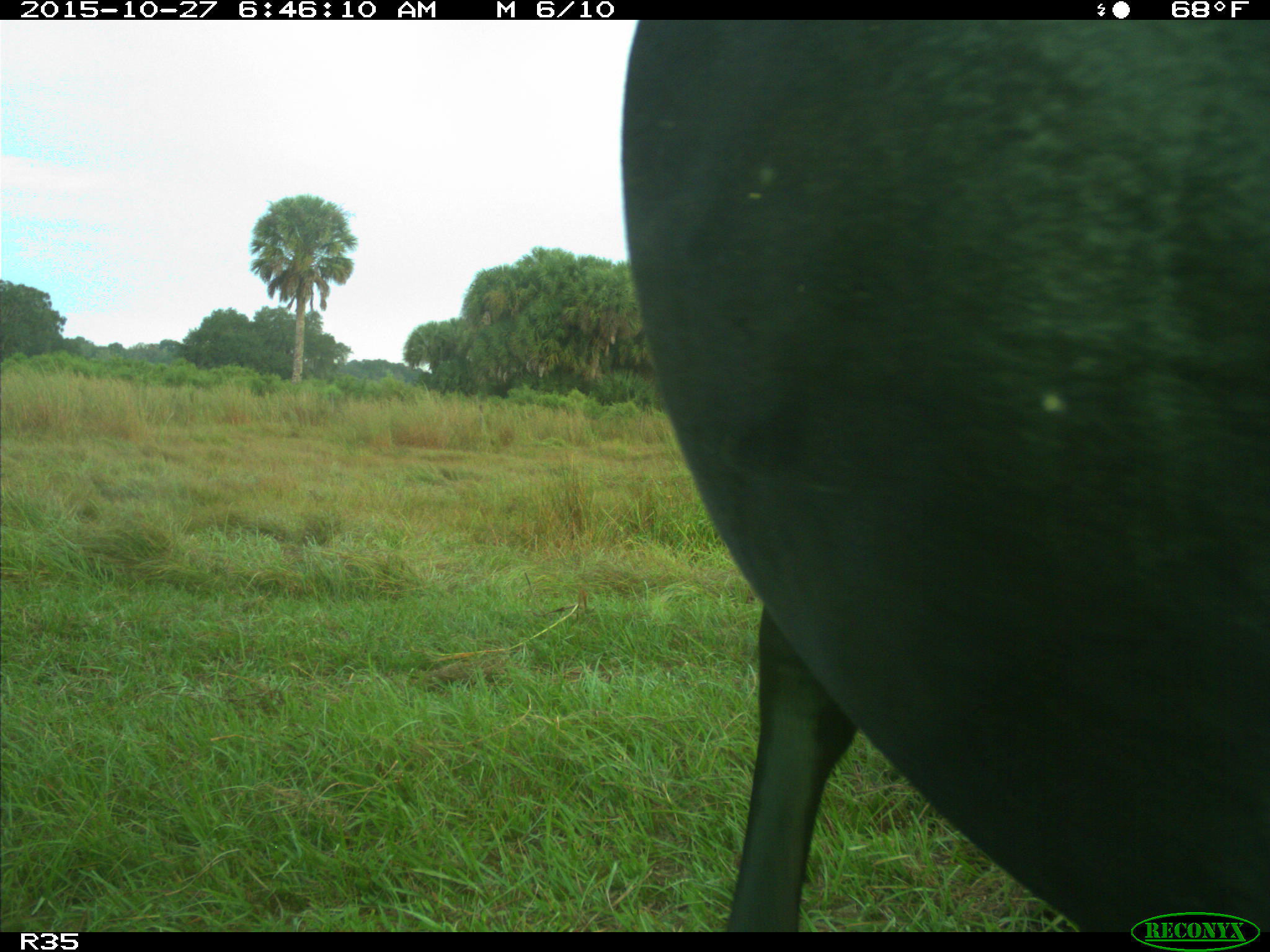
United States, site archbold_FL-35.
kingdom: Animalia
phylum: Chordata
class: Mammalia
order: Artiodactyla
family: Bovidae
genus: Bos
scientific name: Bos taurus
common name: domestic cow